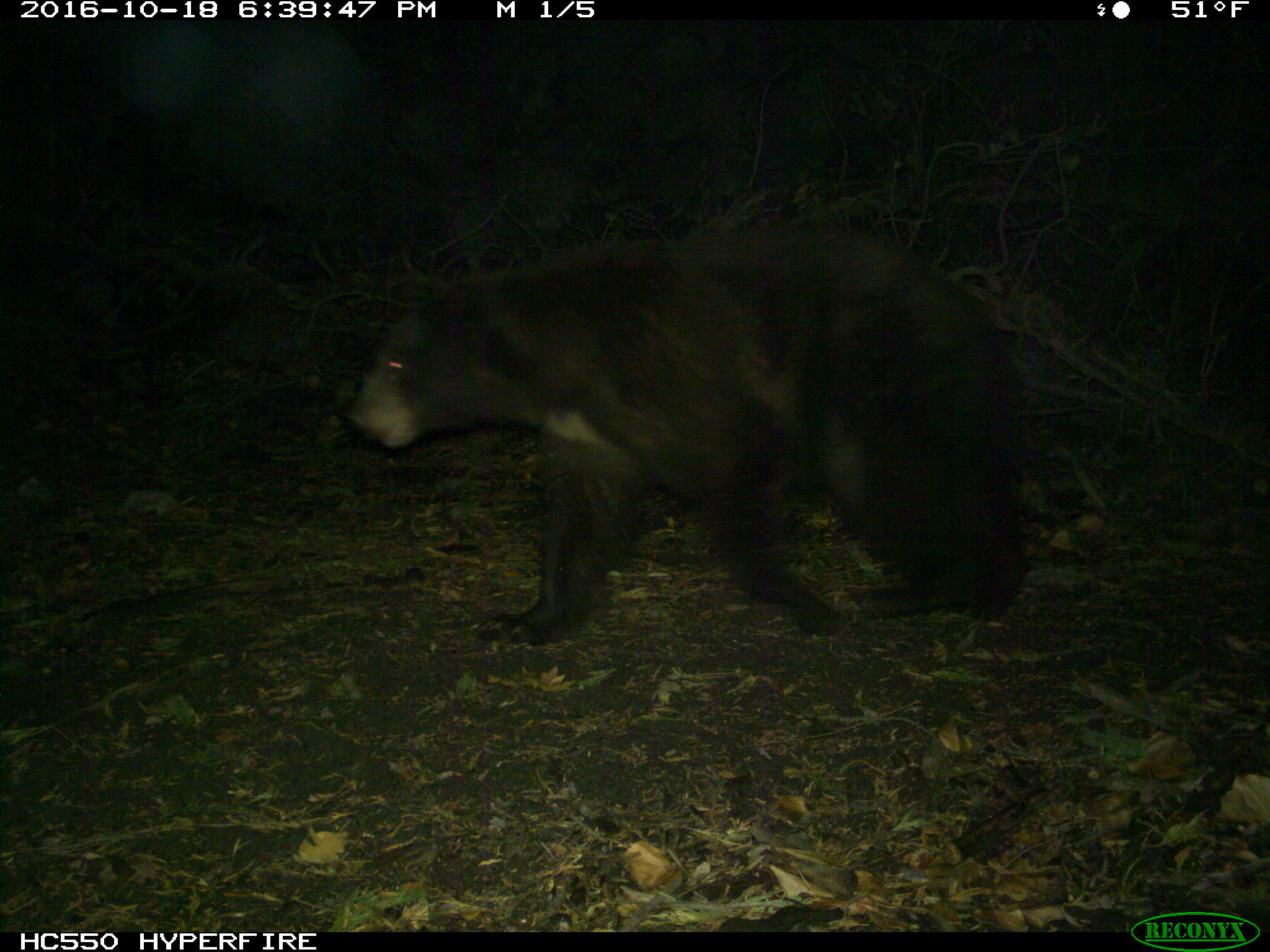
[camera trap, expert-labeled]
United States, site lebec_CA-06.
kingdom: Animalia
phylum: Chordata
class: Mammalia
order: Carnivora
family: Ursidae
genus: Ursus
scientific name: Ursus americanus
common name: american black bear